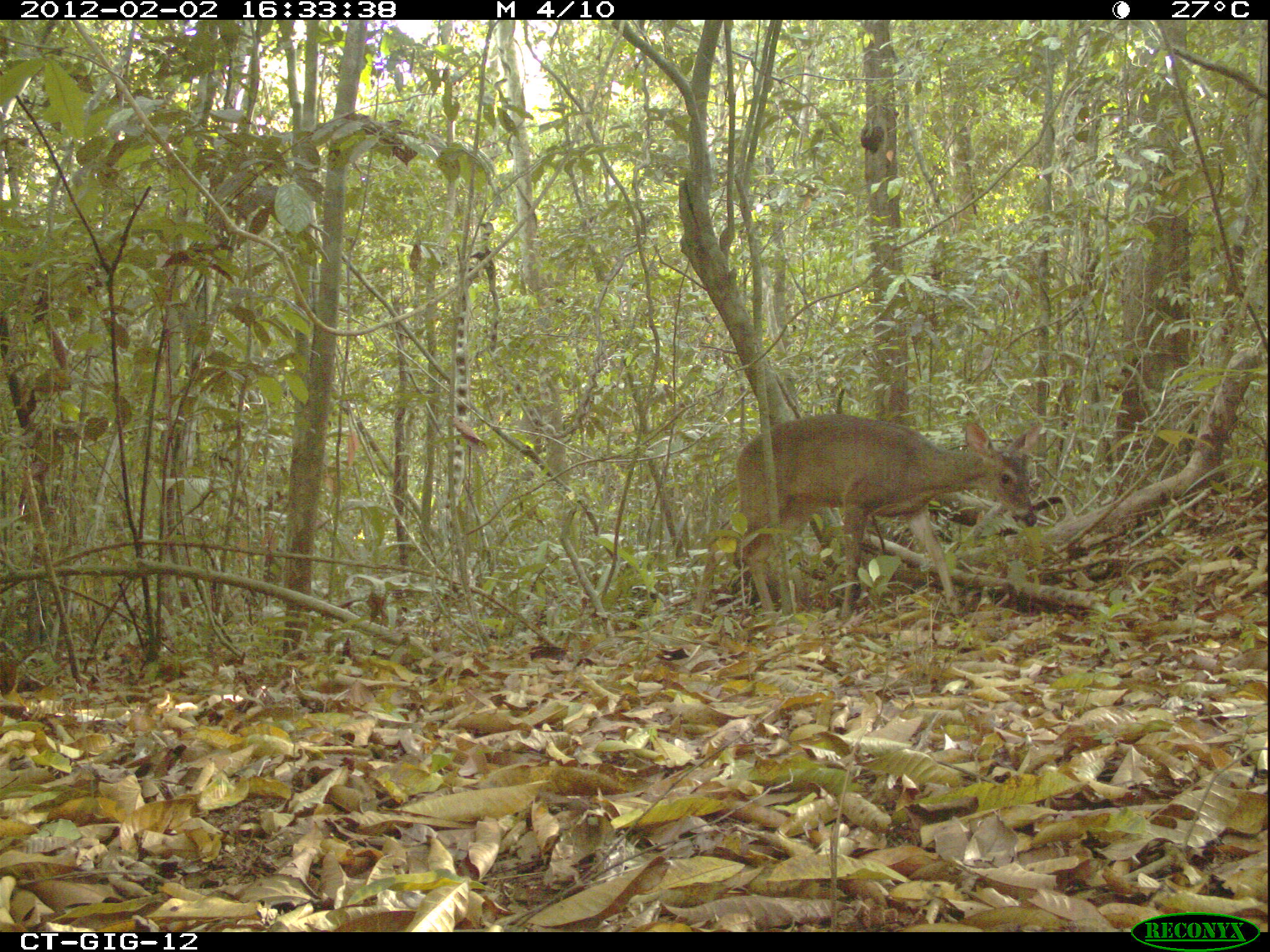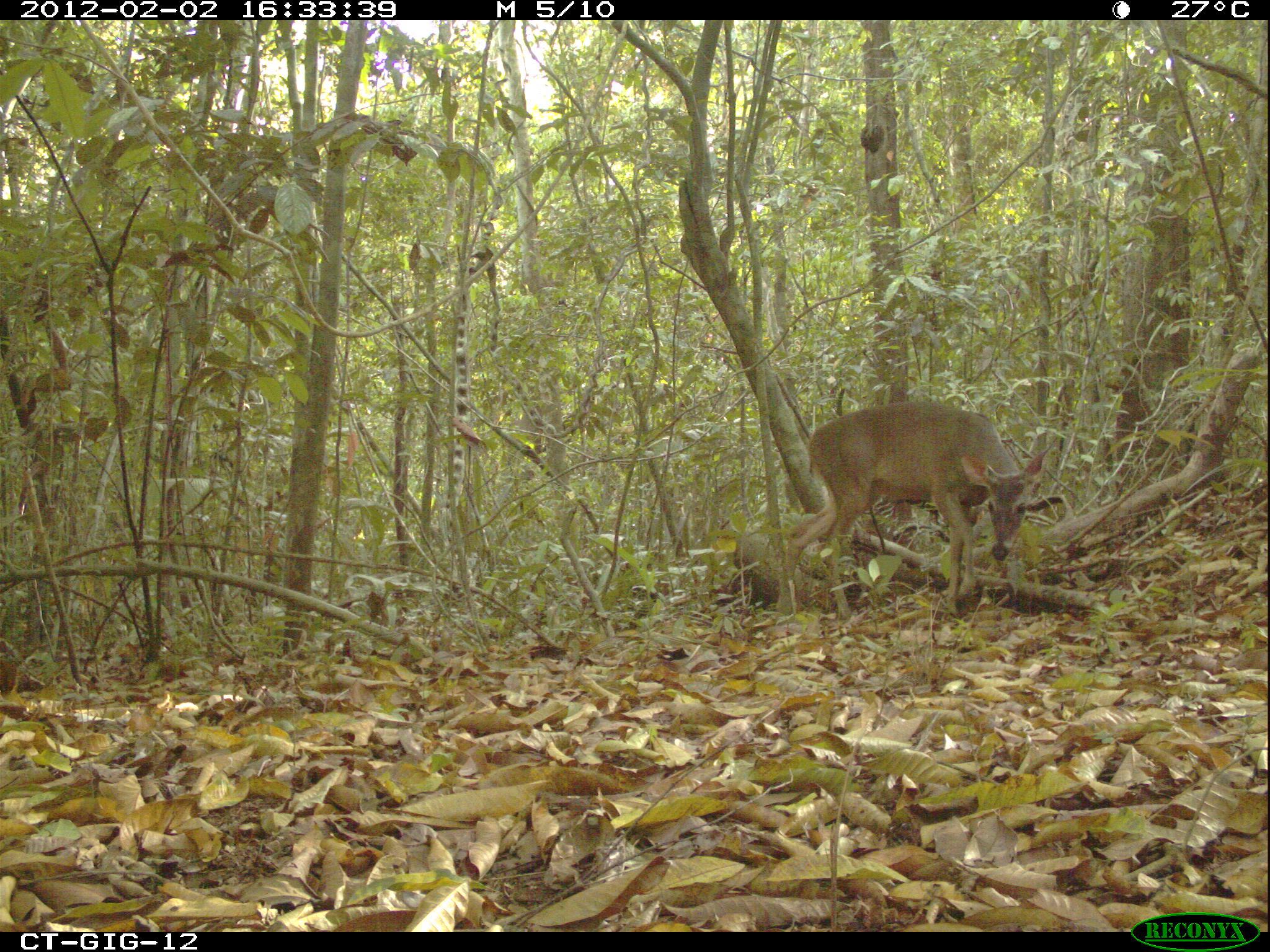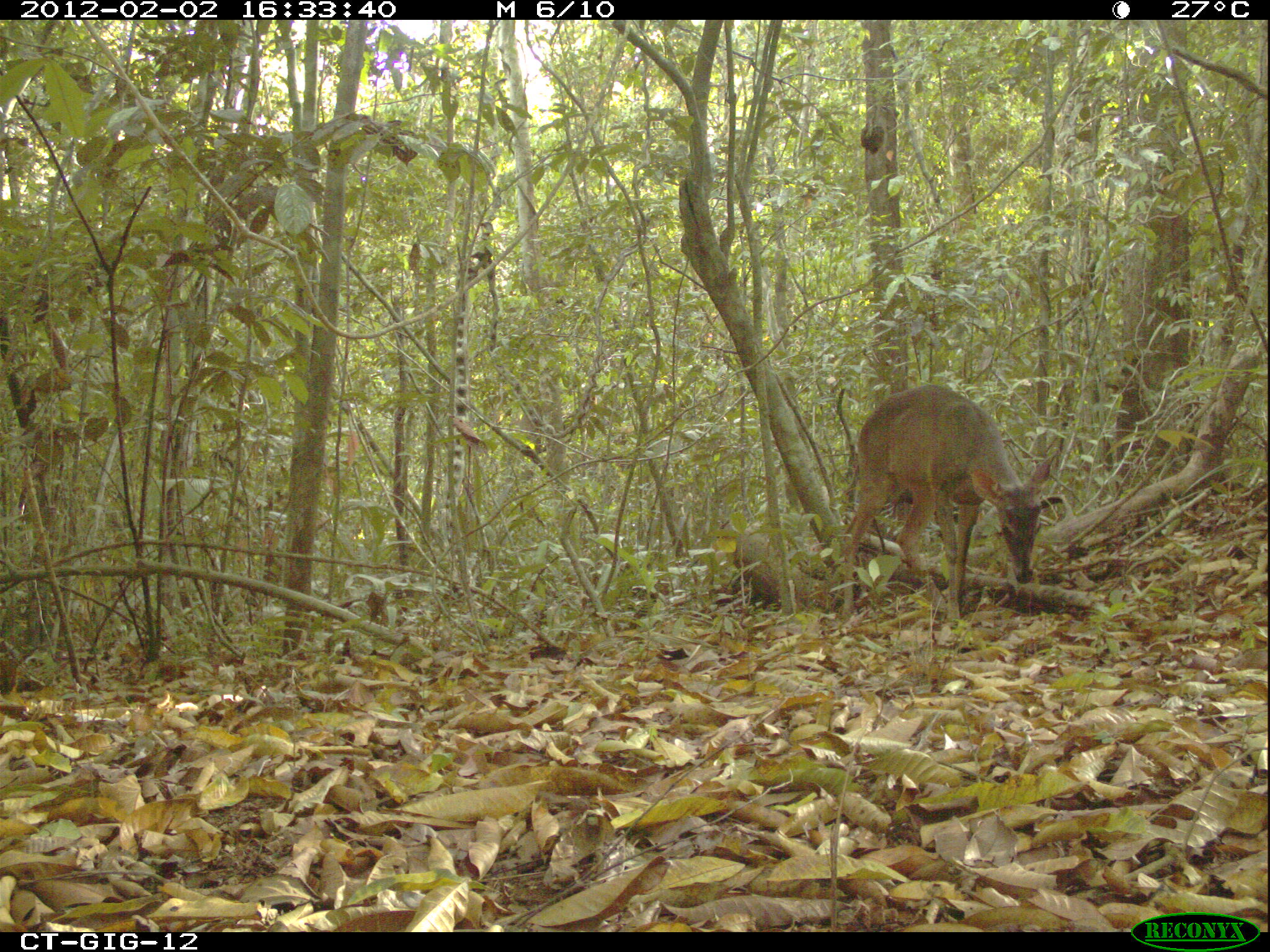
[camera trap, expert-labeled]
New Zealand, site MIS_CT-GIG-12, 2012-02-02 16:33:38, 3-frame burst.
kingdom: Animalia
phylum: Chordata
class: Mammalia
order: Artiodactyla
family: Cervidae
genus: Odocoileus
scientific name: Odocoileus virginianus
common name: white-tailed deer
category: white tailed deer